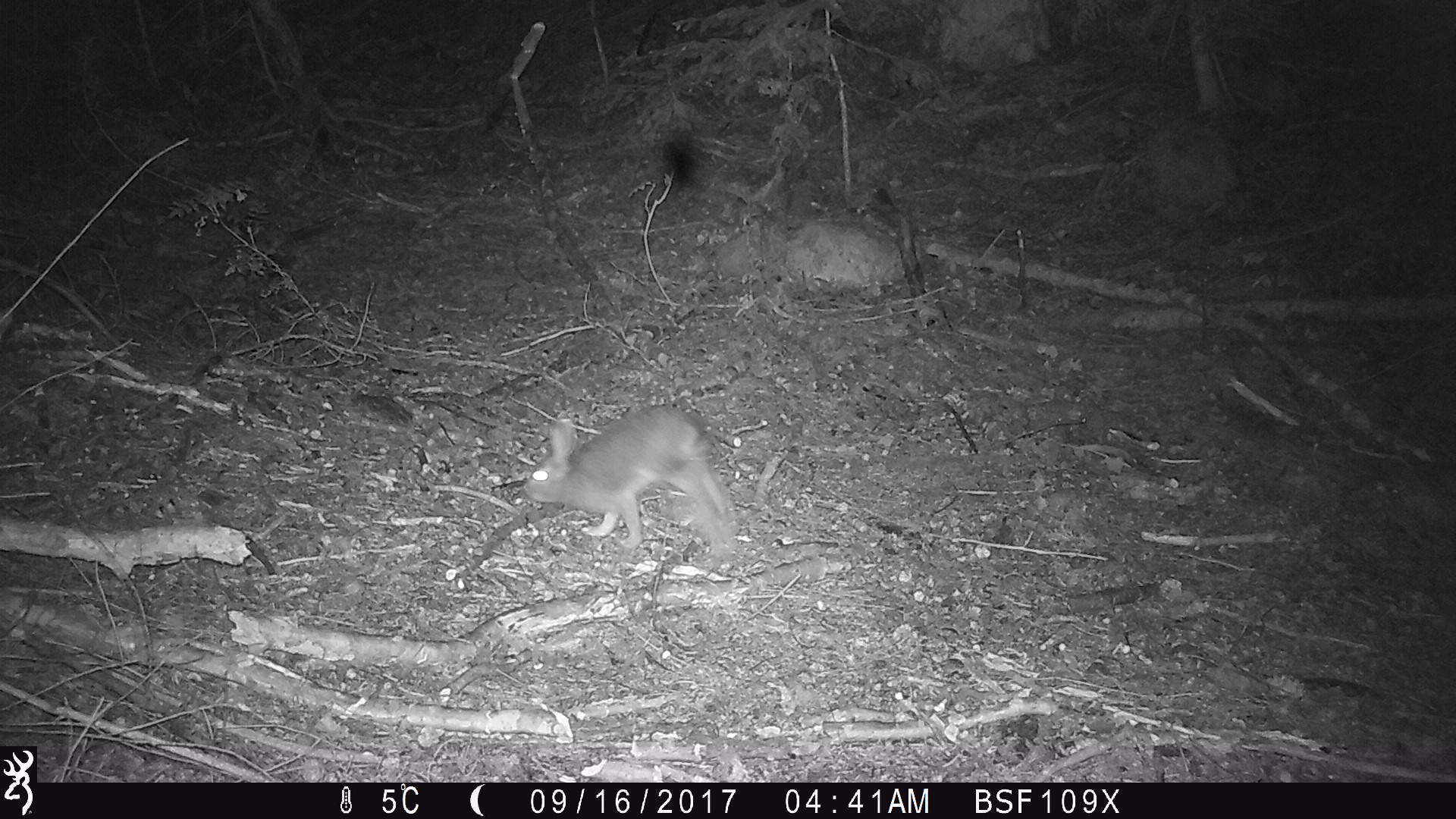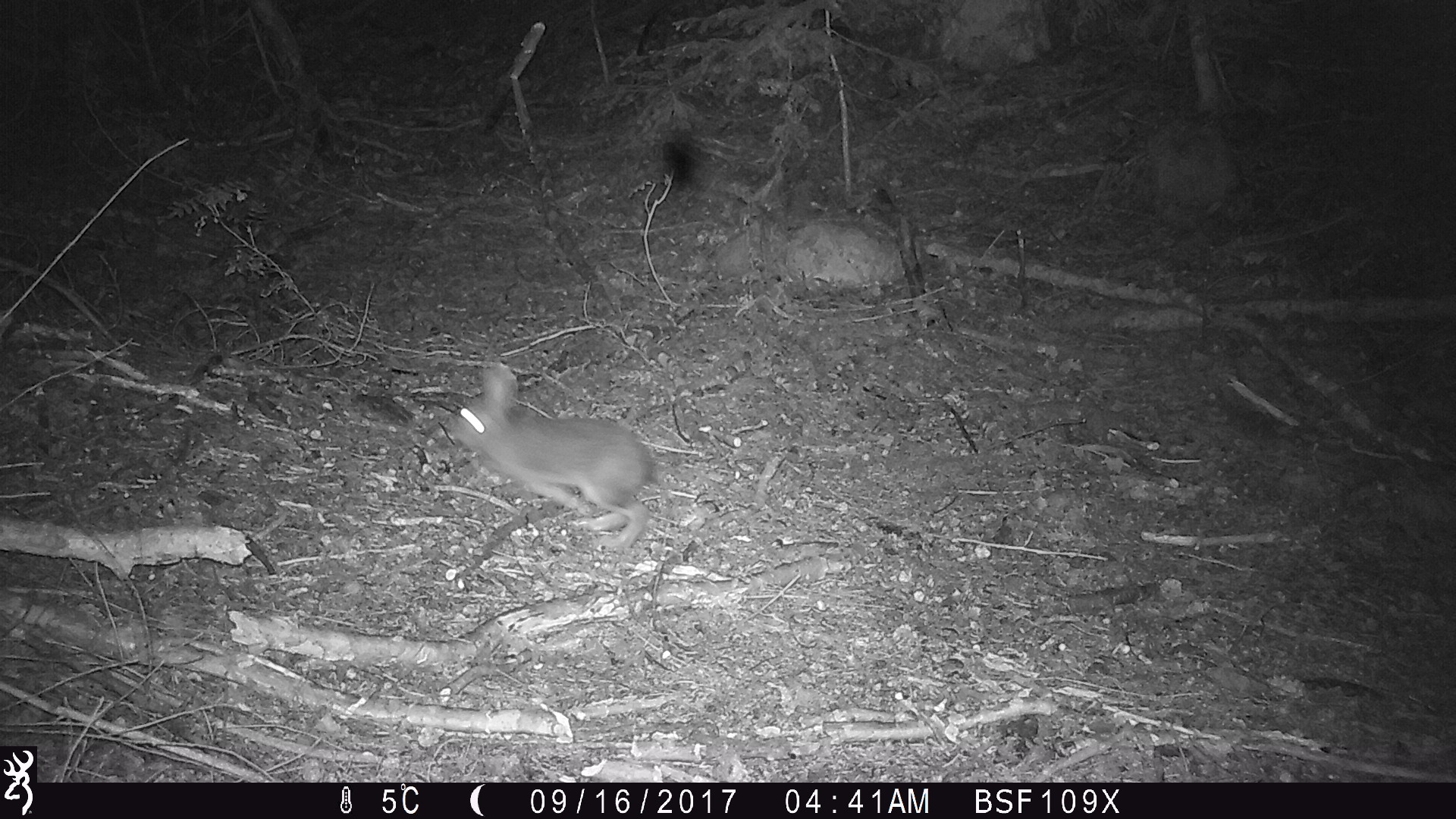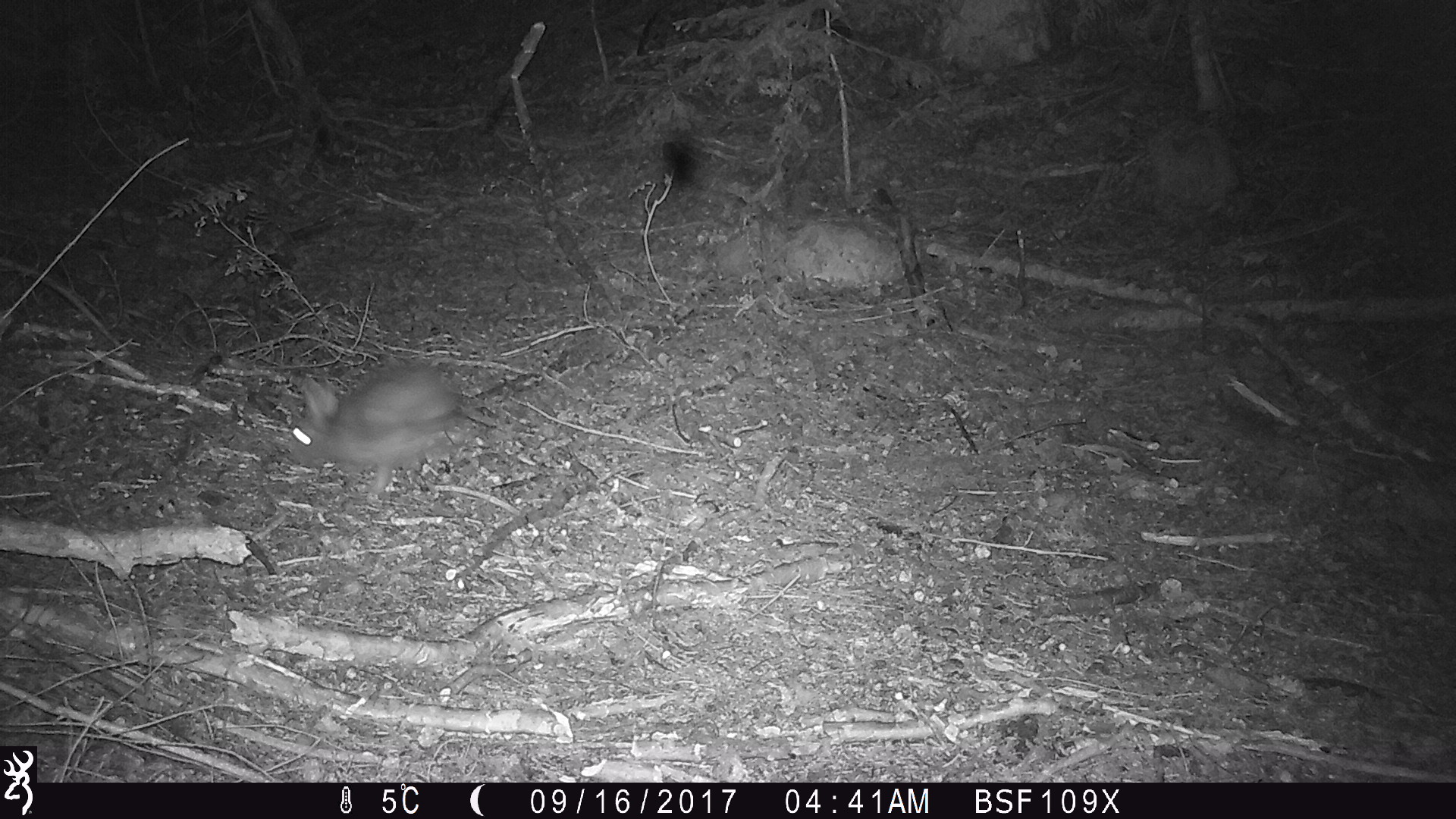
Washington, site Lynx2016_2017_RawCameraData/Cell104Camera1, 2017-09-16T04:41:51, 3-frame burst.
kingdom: Animalia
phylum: Chordata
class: Mammalia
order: Lagomorpha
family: Leporidae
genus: Lepus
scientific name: Lepus americanus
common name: snowshoe hare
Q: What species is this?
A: Lepus americanus (snowshoe hare).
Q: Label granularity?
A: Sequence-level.